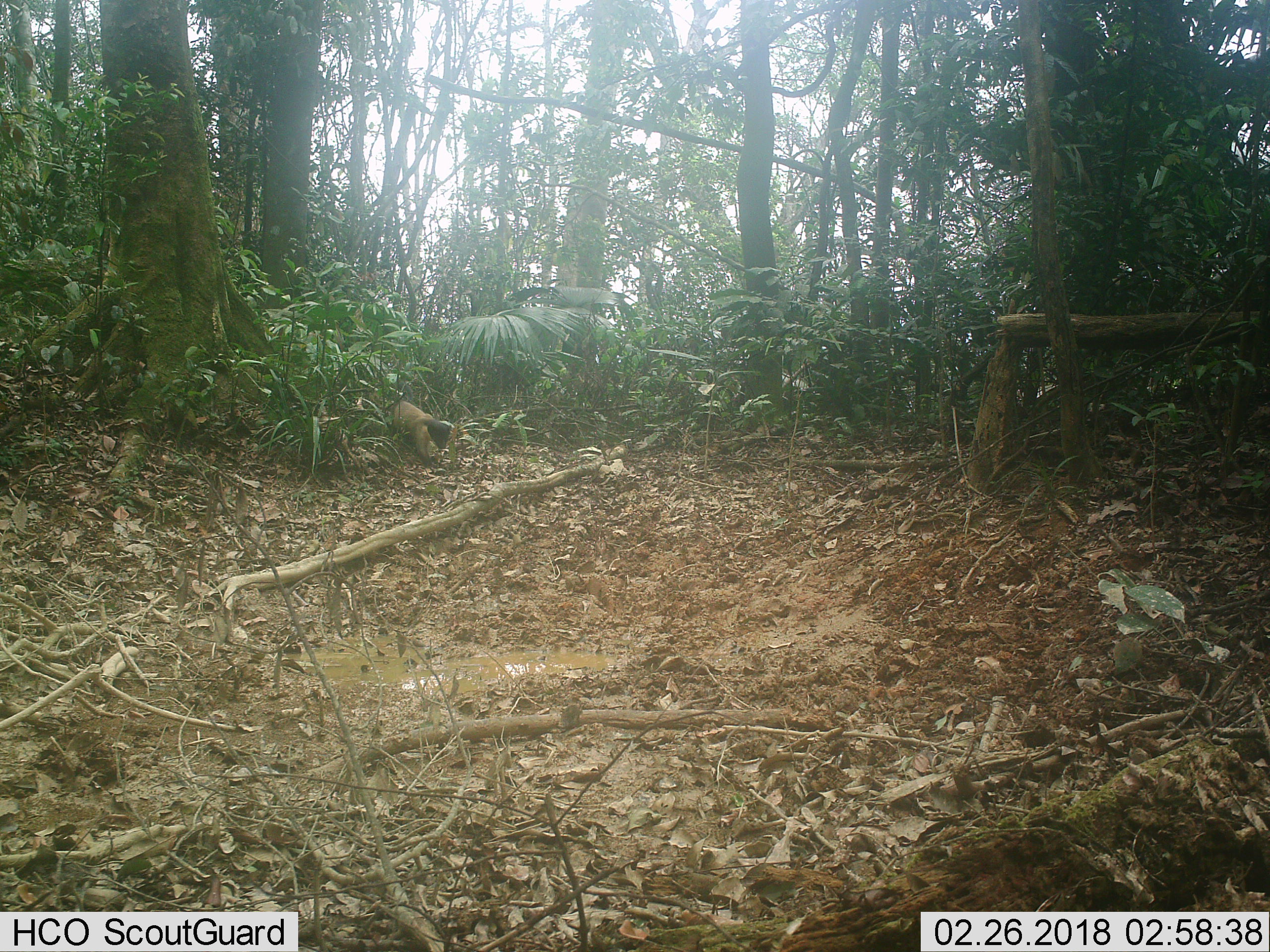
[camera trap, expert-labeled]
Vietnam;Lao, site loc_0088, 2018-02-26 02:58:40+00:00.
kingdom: Animalia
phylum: Chordata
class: Mammalia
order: Carnivora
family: Mustelidae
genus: Martes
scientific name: Martes flavigula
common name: yellow-throated marten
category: yellow throated marten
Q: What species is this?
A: Yellow throated marten (yellow-throated marten) (Martes flavigula).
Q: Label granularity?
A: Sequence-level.